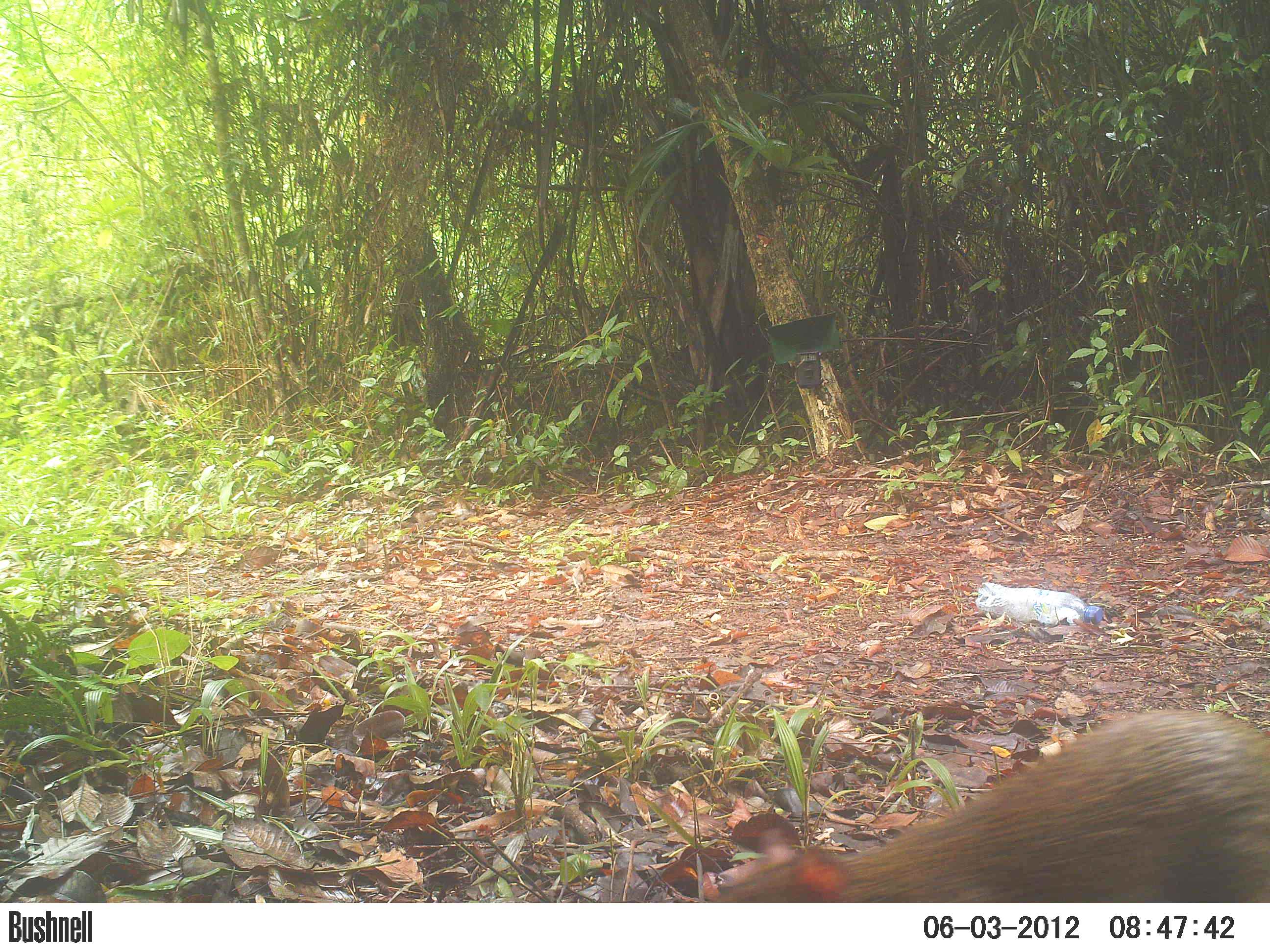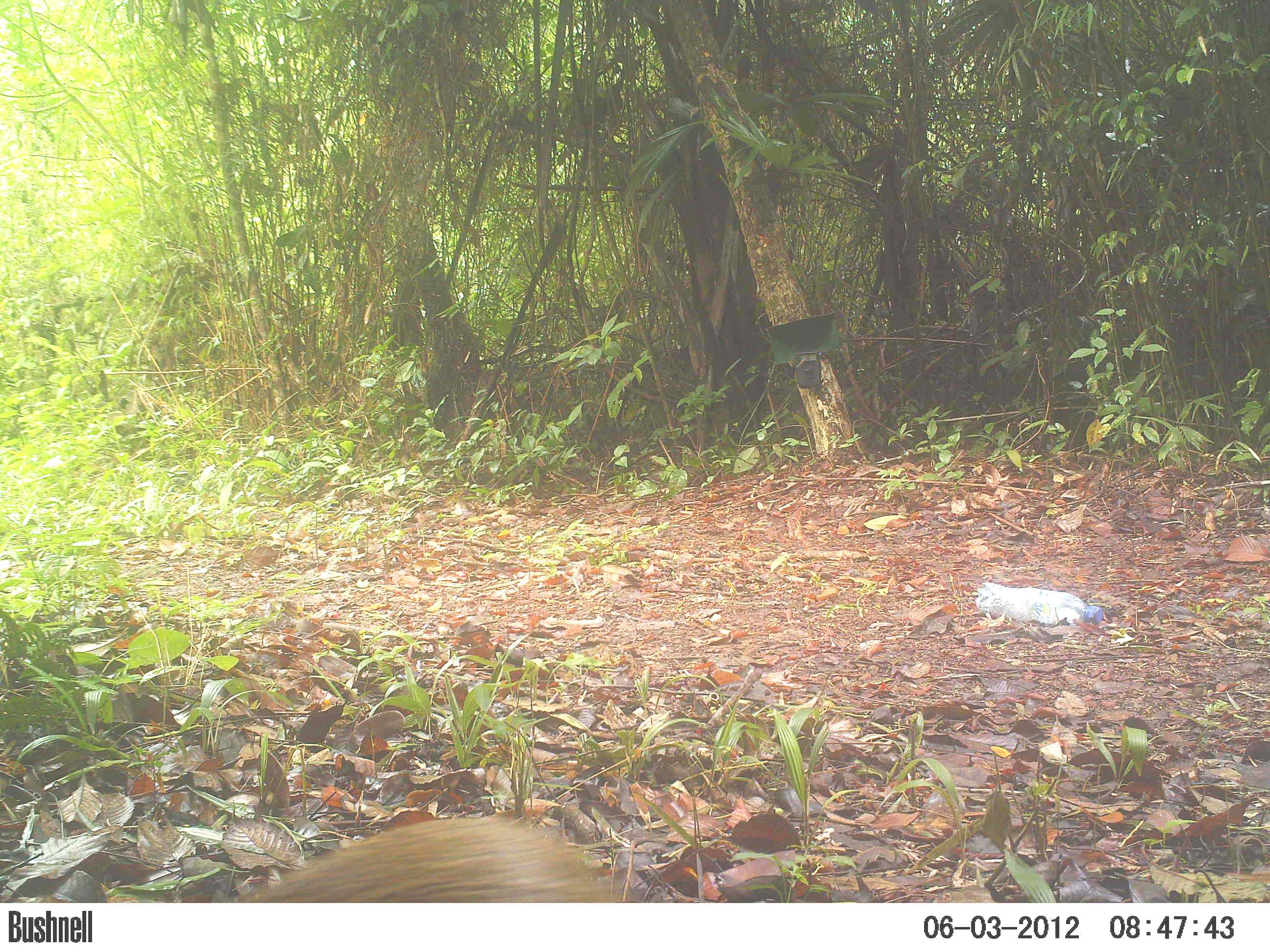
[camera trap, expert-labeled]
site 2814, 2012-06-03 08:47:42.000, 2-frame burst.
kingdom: Animalia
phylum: Chordata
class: Mammalia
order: Rodentia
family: Dasyproctidae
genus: Dasyprocta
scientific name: Dasyprocta punctata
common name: central american agouti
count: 1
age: adult